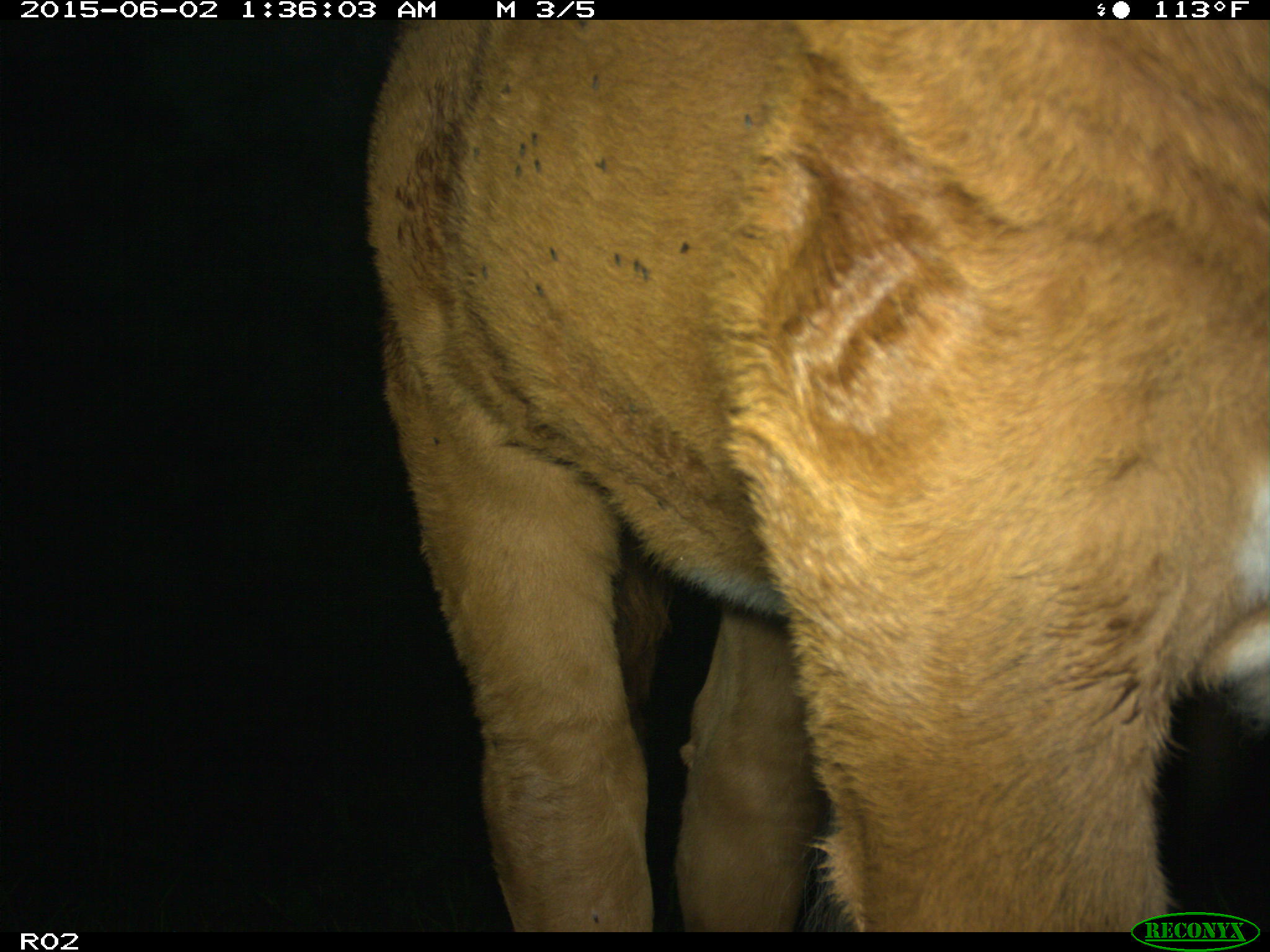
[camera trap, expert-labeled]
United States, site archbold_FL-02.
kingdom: Animalia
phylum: Chordata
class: Mammalia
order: Artiodactyla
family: Bovidae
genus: Bos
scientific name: Bos taurus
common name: domestic cow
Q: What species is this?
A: Bos taurus (domestic cow).